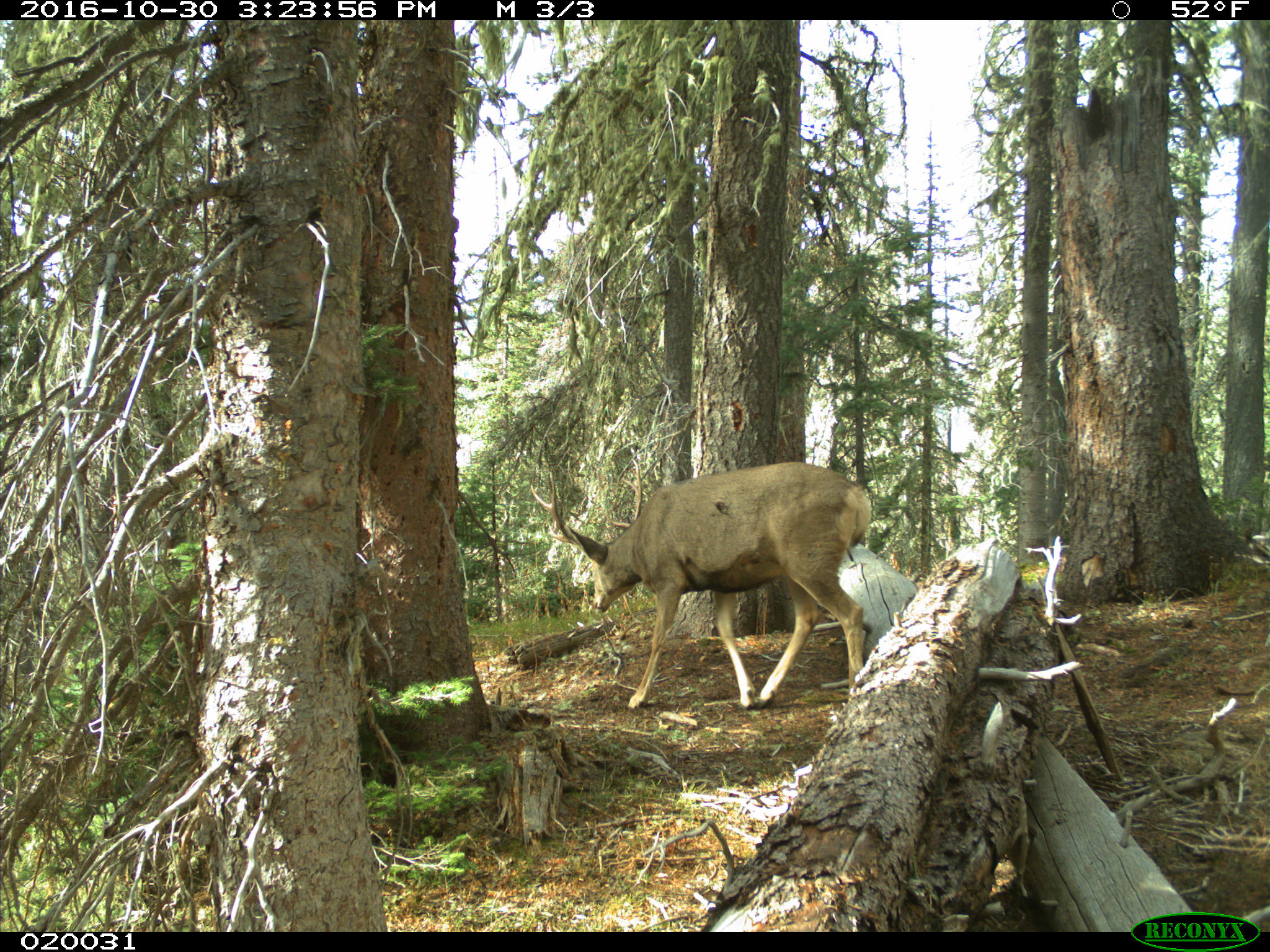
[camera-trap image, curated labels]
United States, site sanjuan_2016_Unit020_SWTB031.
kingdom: Animalia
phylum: Chordata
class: Mammalia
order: Artiodactyla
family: Cervidae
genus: Odocoileus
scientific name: Odocoileus hemionus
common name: mule deer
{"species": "Odocoileus hemionus (mule deer)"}